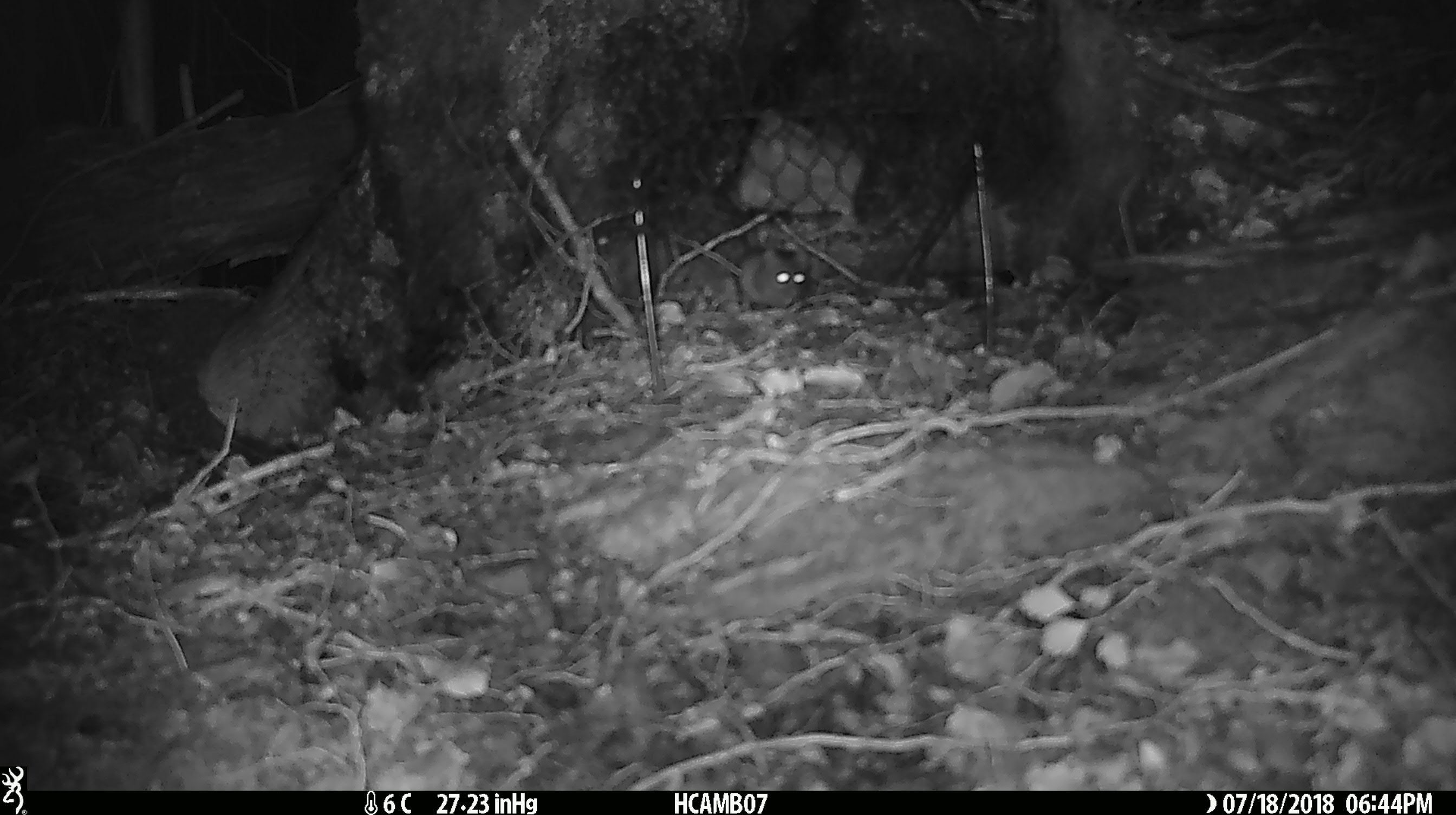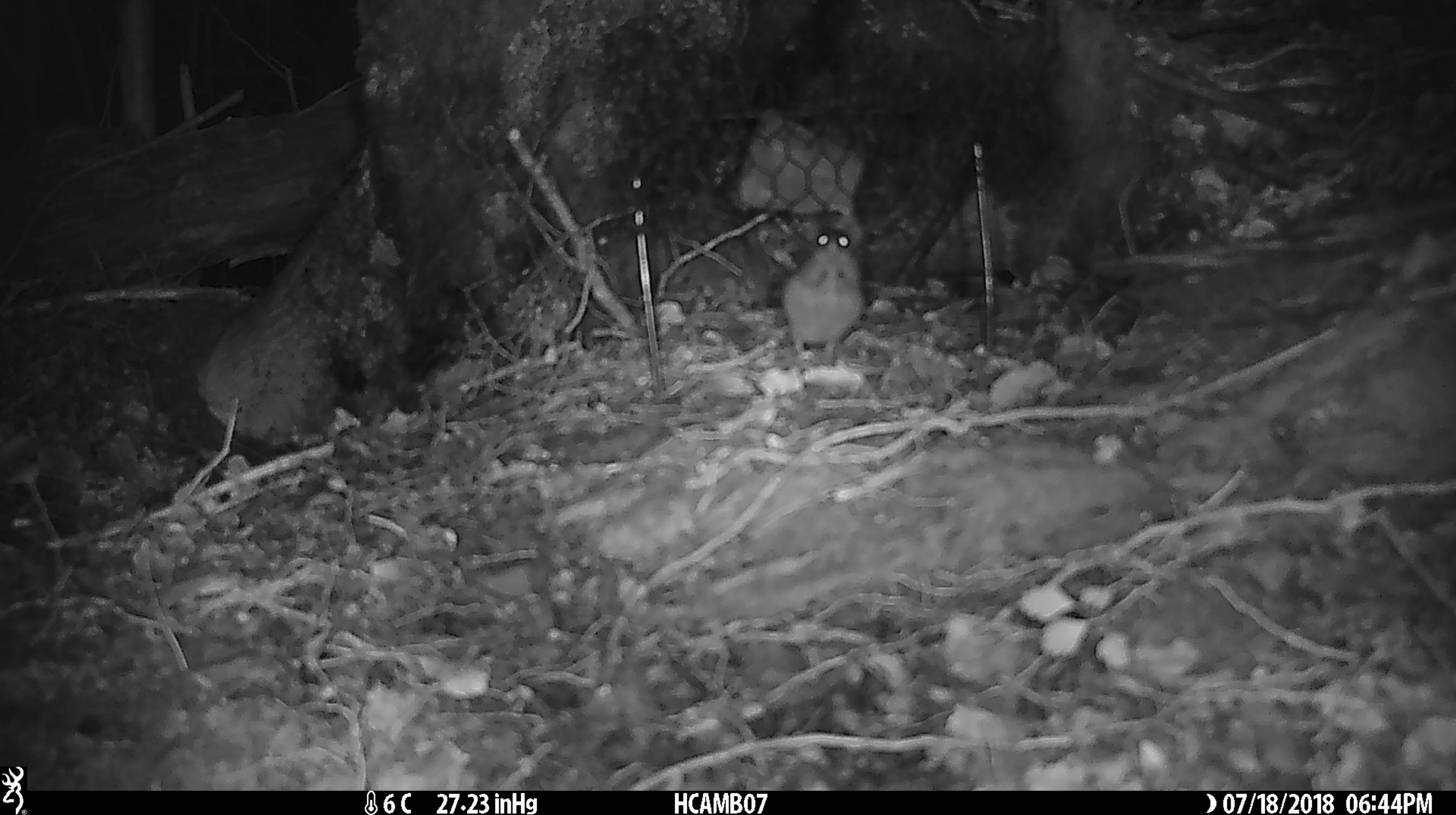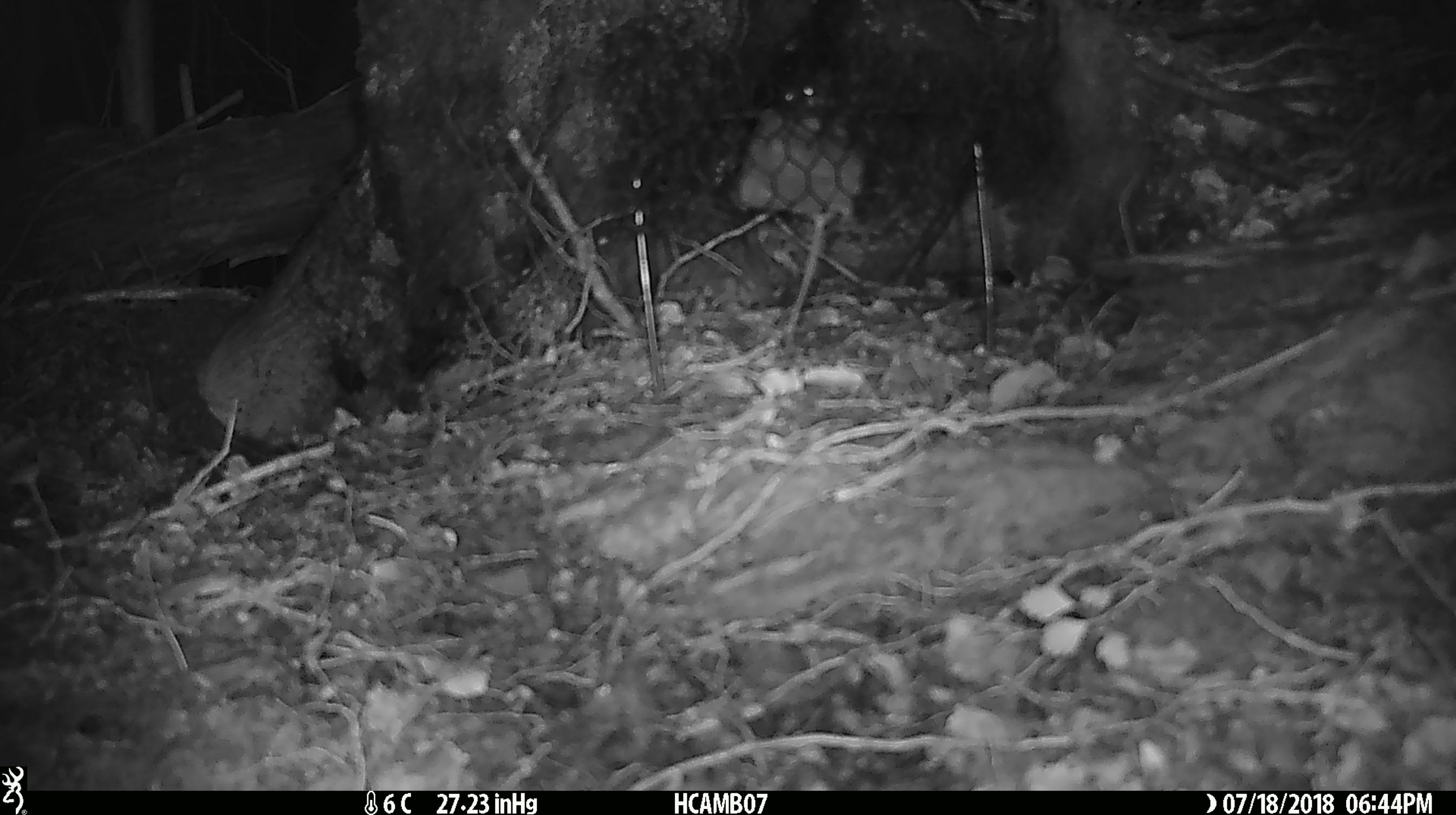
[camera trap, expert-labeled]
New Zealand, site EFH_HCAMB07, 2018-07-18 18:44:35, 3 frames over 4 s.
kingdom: Animalia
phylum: Chordata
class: Mammalia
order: Rodentia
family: Muridae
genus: Mus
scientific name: Mus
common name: mouse